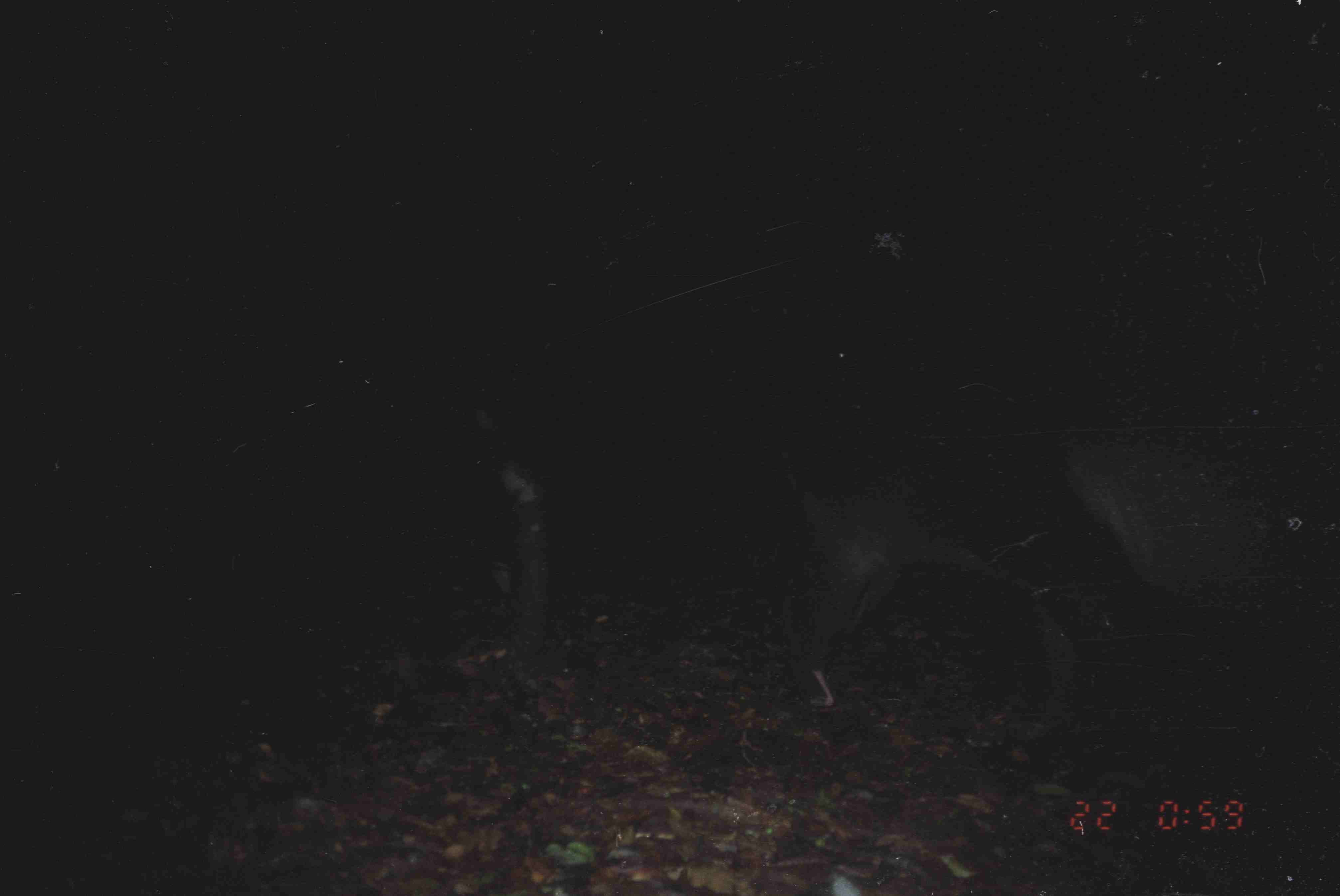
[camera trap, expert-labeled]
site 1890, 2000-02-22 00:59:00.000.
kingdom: Animalia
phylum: Chordata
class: Mammalia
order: Perissodactyla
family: Tapiridae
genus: Tapirus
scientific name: Tapirus indicus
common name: malayan tapir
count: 1